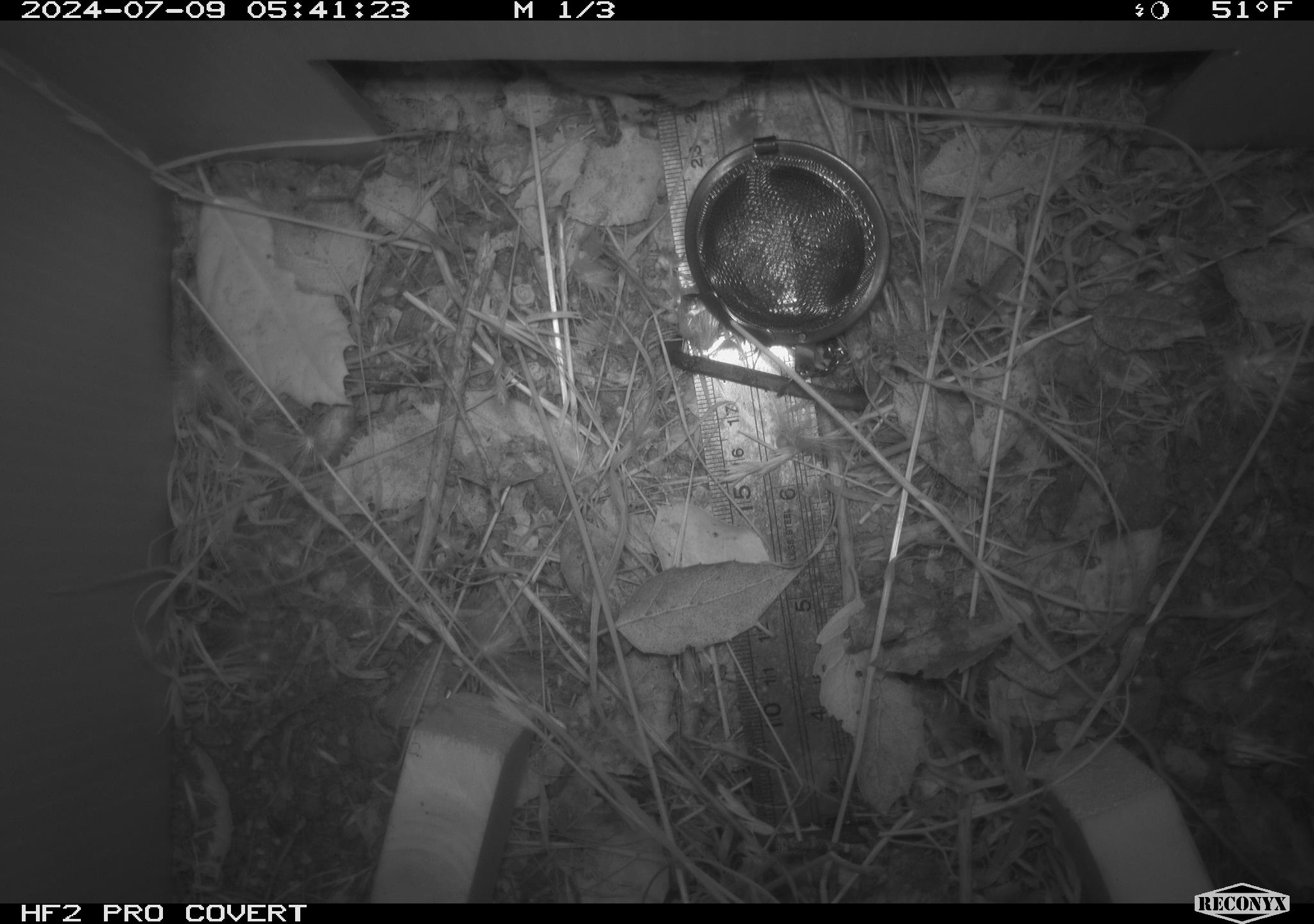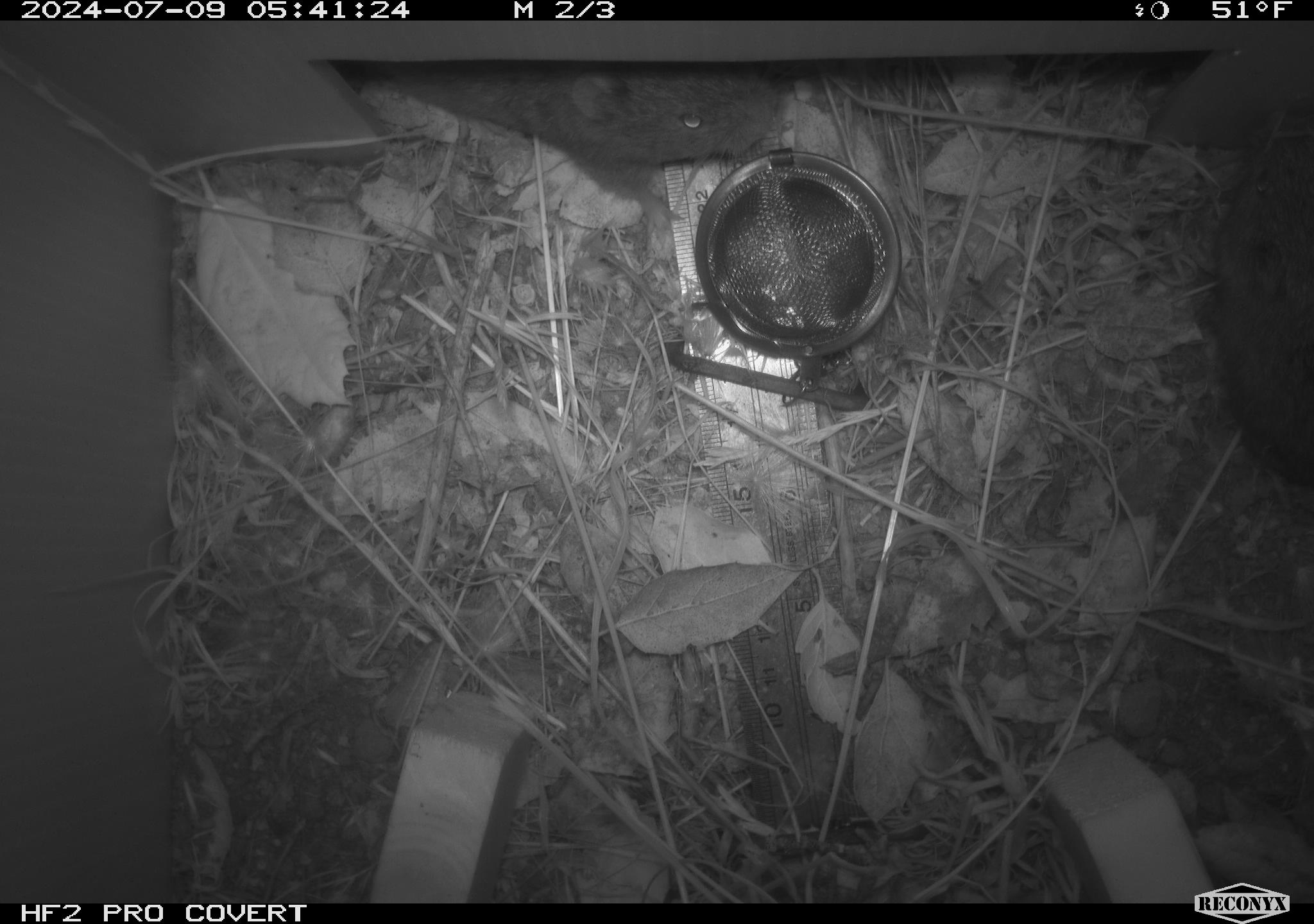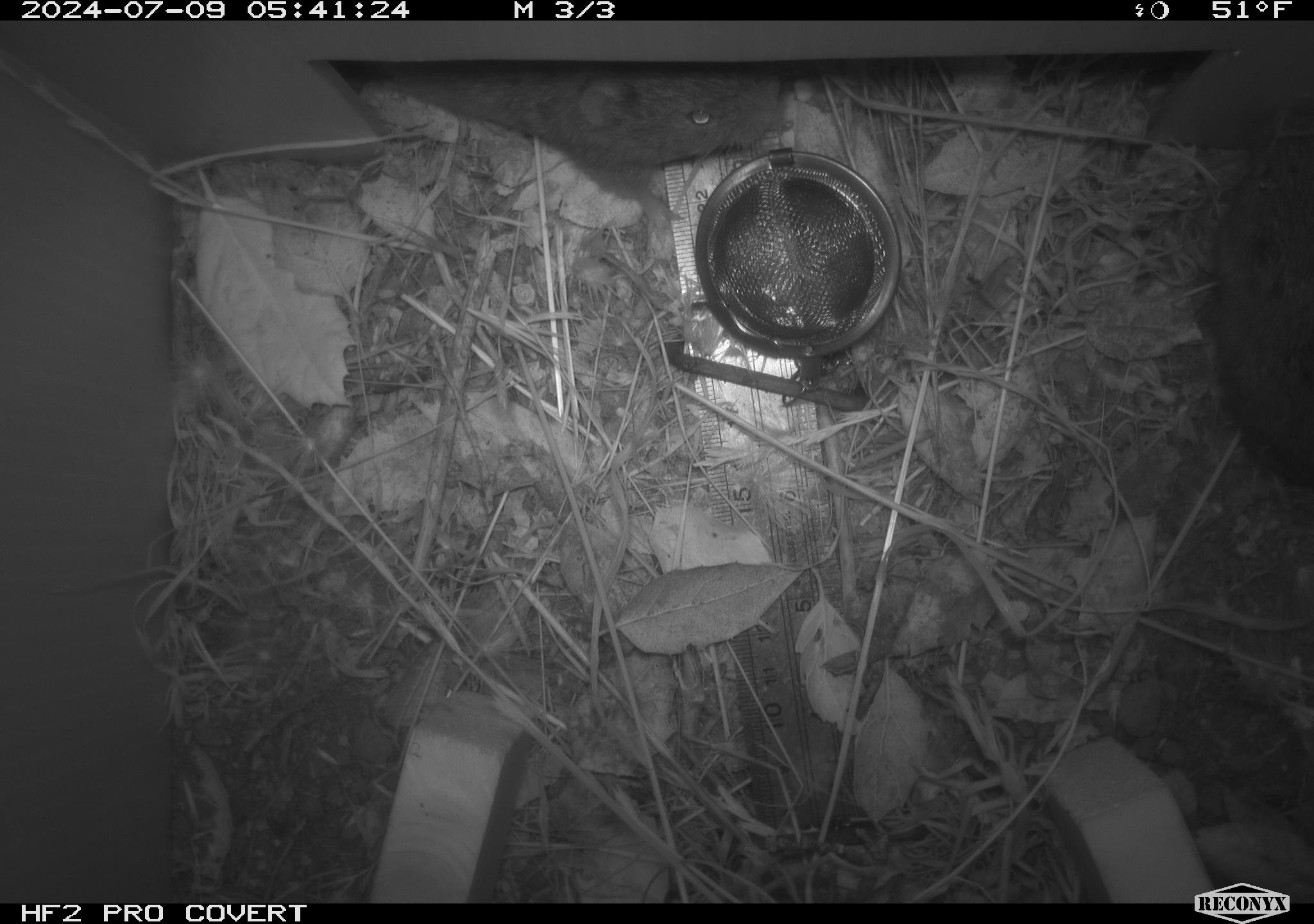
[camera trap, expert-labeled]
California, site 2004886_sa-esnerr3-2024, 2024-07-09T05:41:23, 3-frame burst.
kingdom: Animalia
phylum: Chordata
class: Mammalia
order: Rodentia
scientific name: Rodentia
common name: rodent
Rodent (Rodentia).